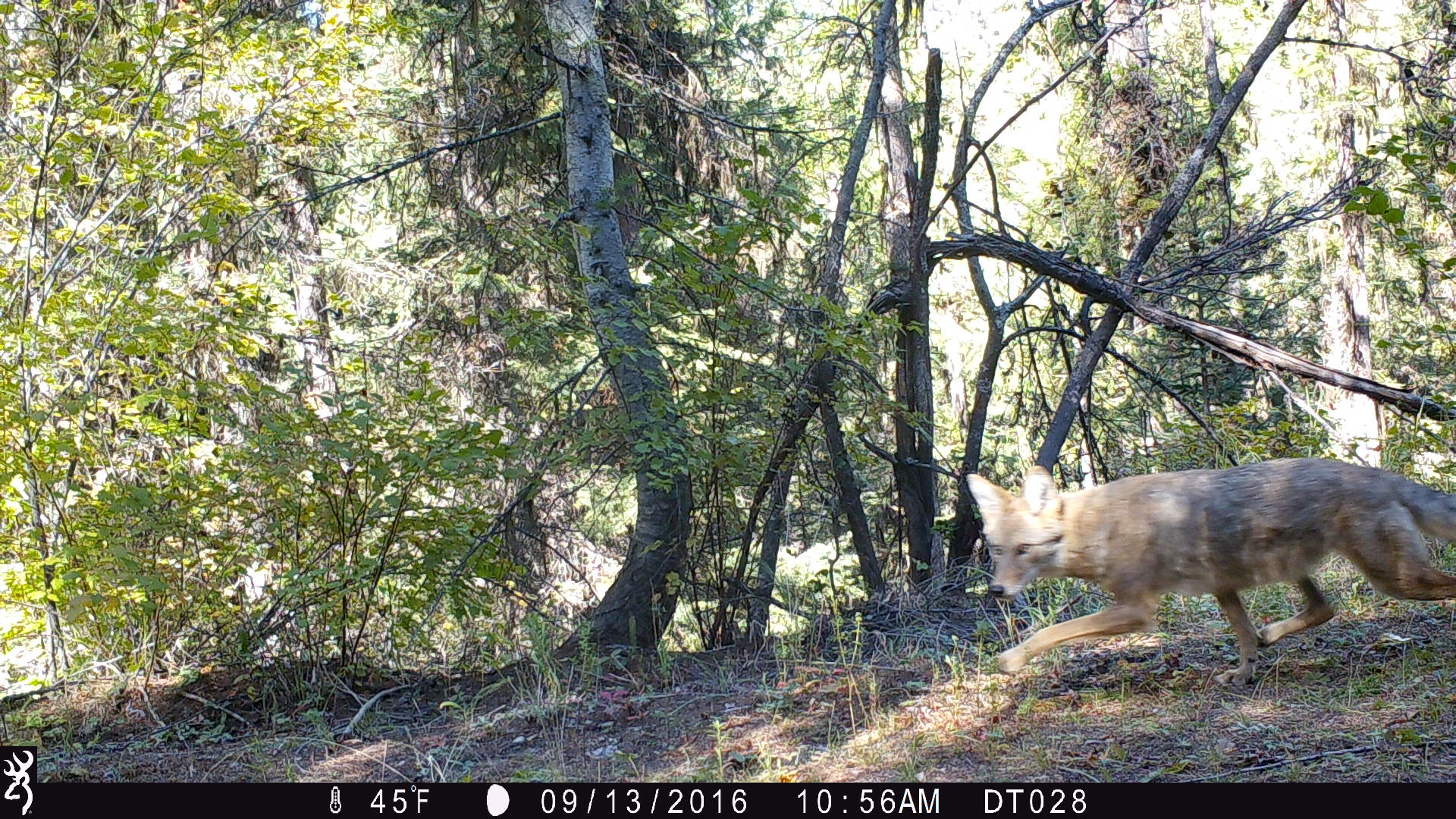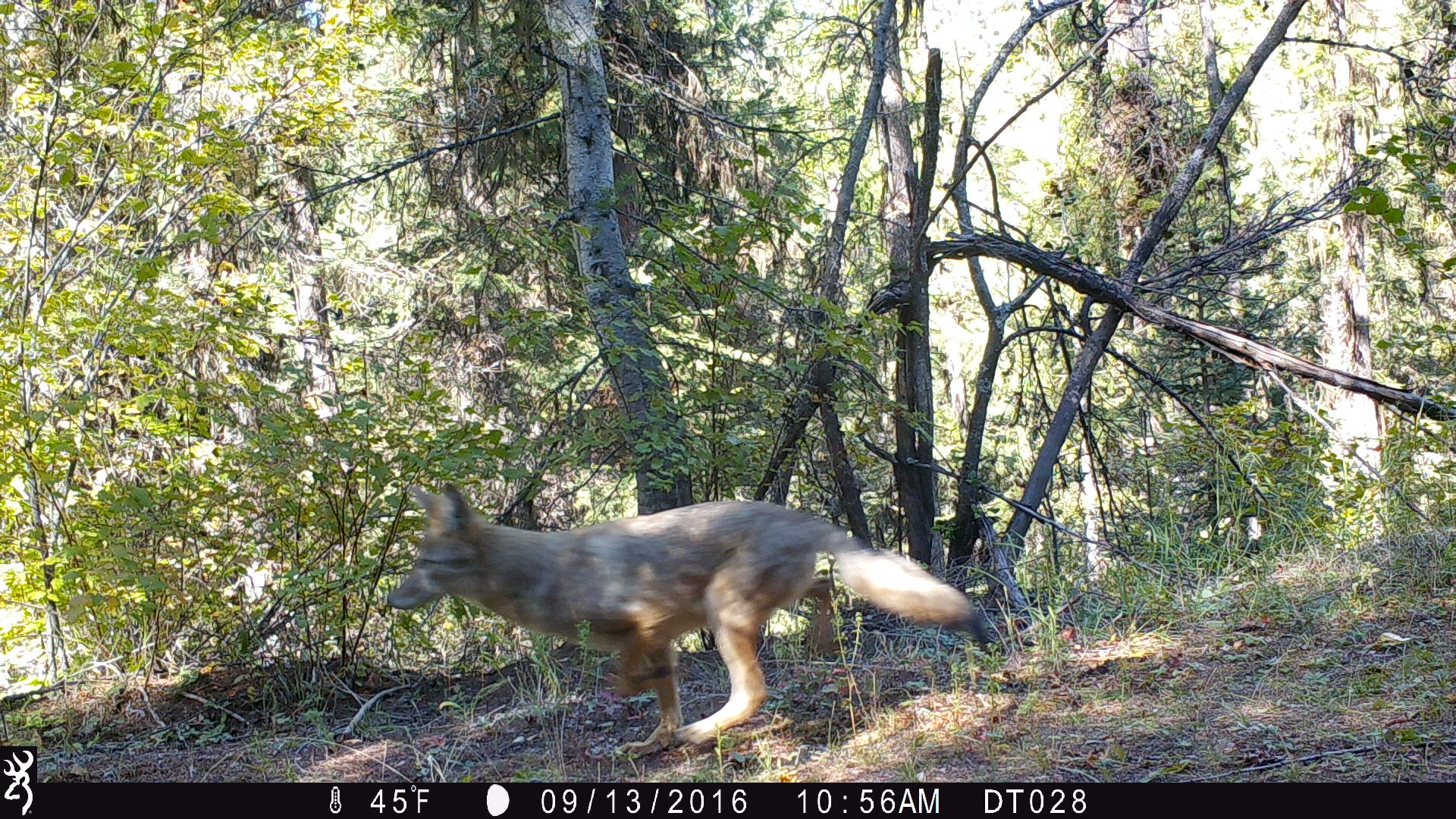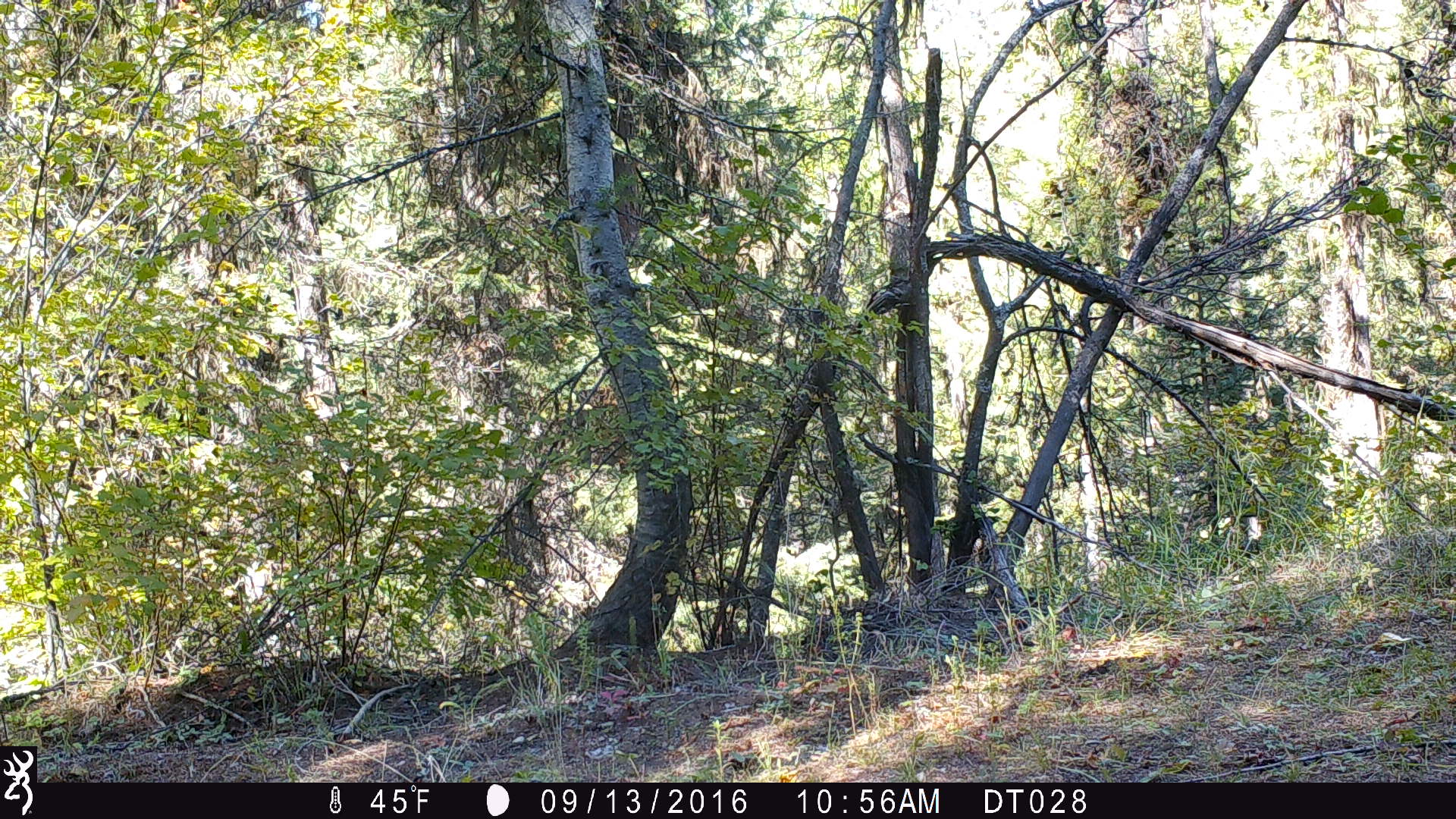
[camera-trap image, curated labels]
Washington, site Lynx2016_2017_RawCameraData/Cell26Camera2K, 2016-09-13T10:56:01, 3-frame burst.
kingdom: Animalia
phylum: Chordata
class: Mammalia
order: Carnivora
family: Canidae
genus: Canis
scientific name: Canis latrans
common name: coyote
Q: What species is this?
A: Canis latrans (coyote).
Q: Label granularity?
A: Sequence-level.